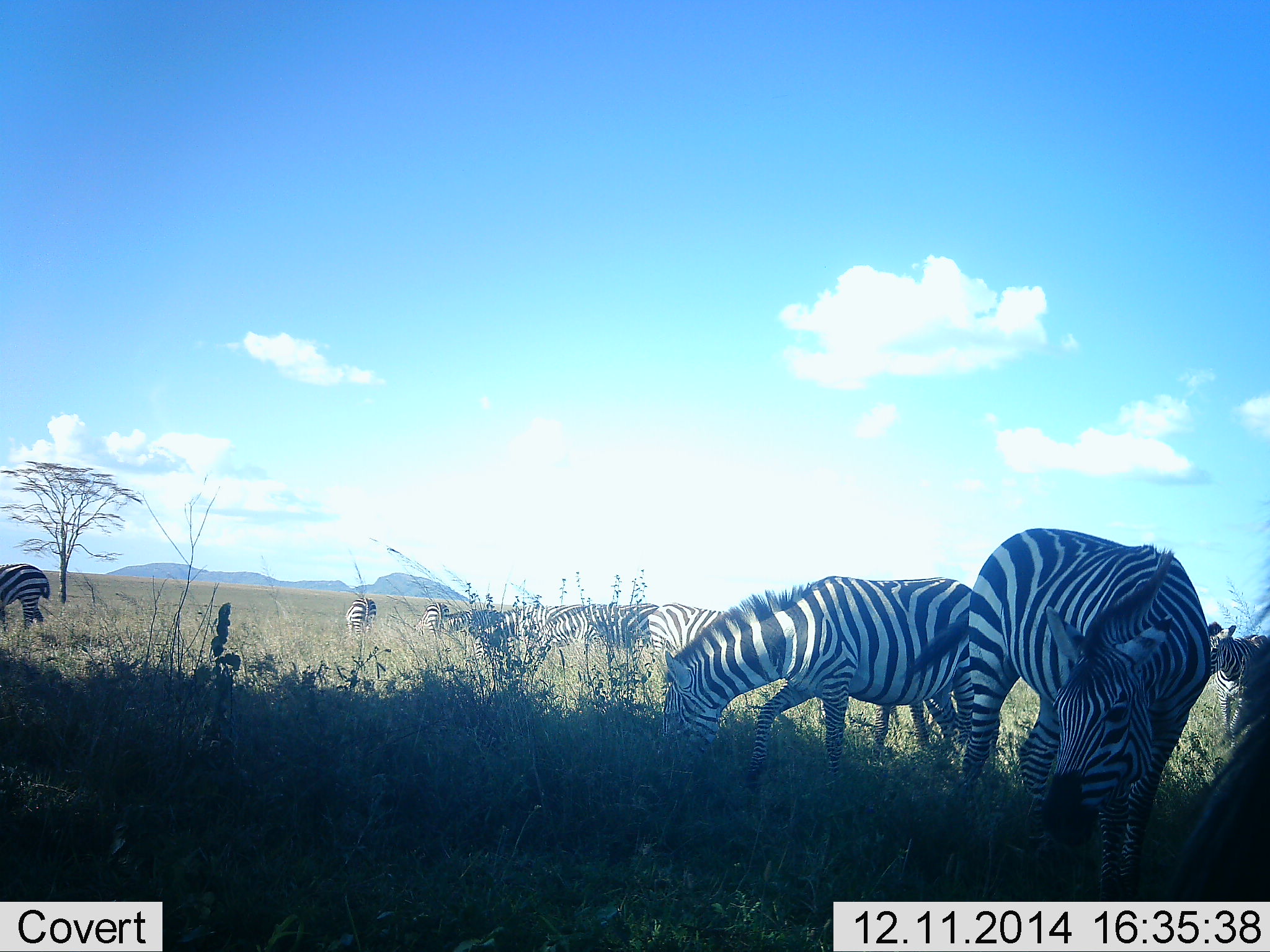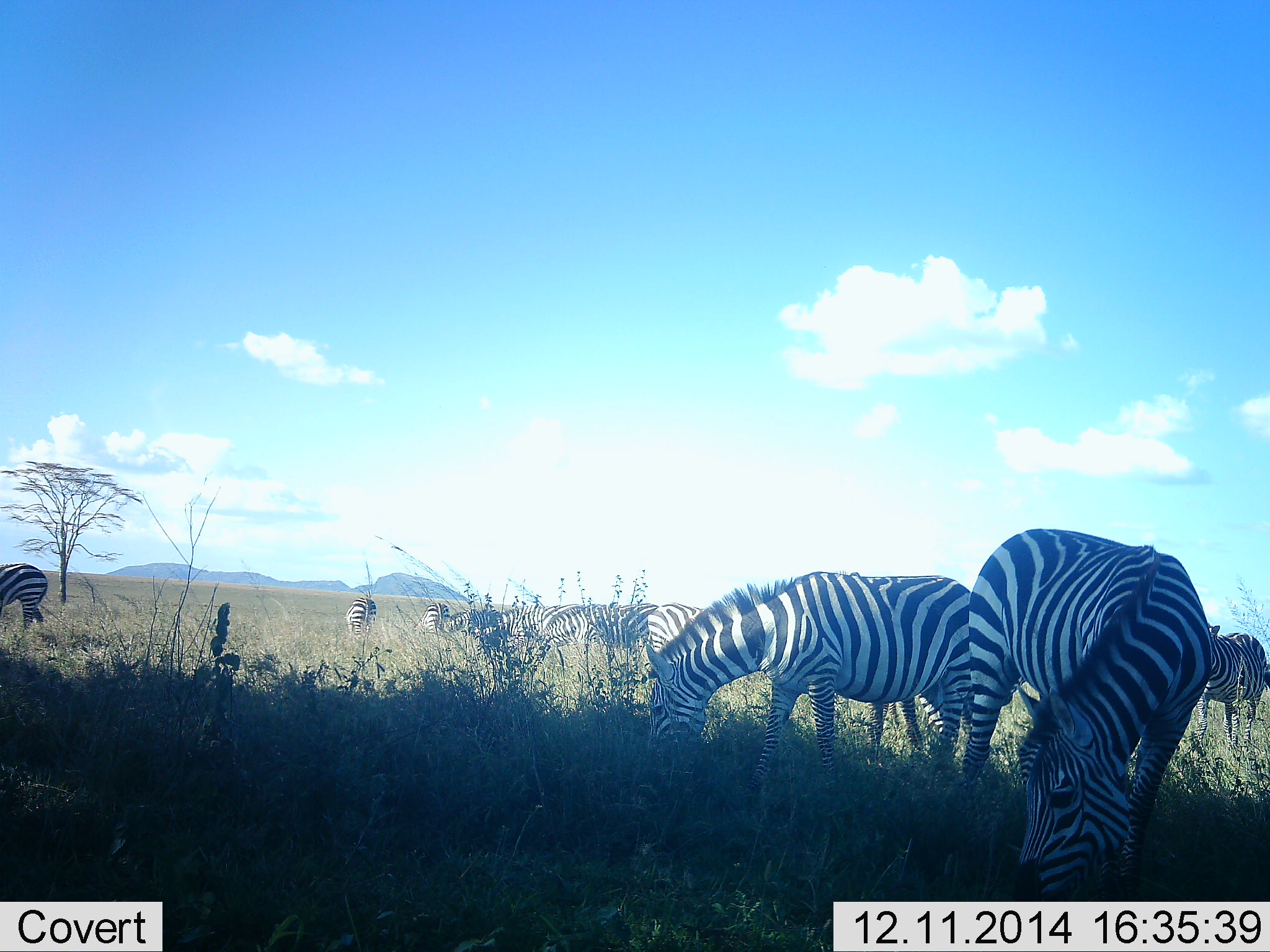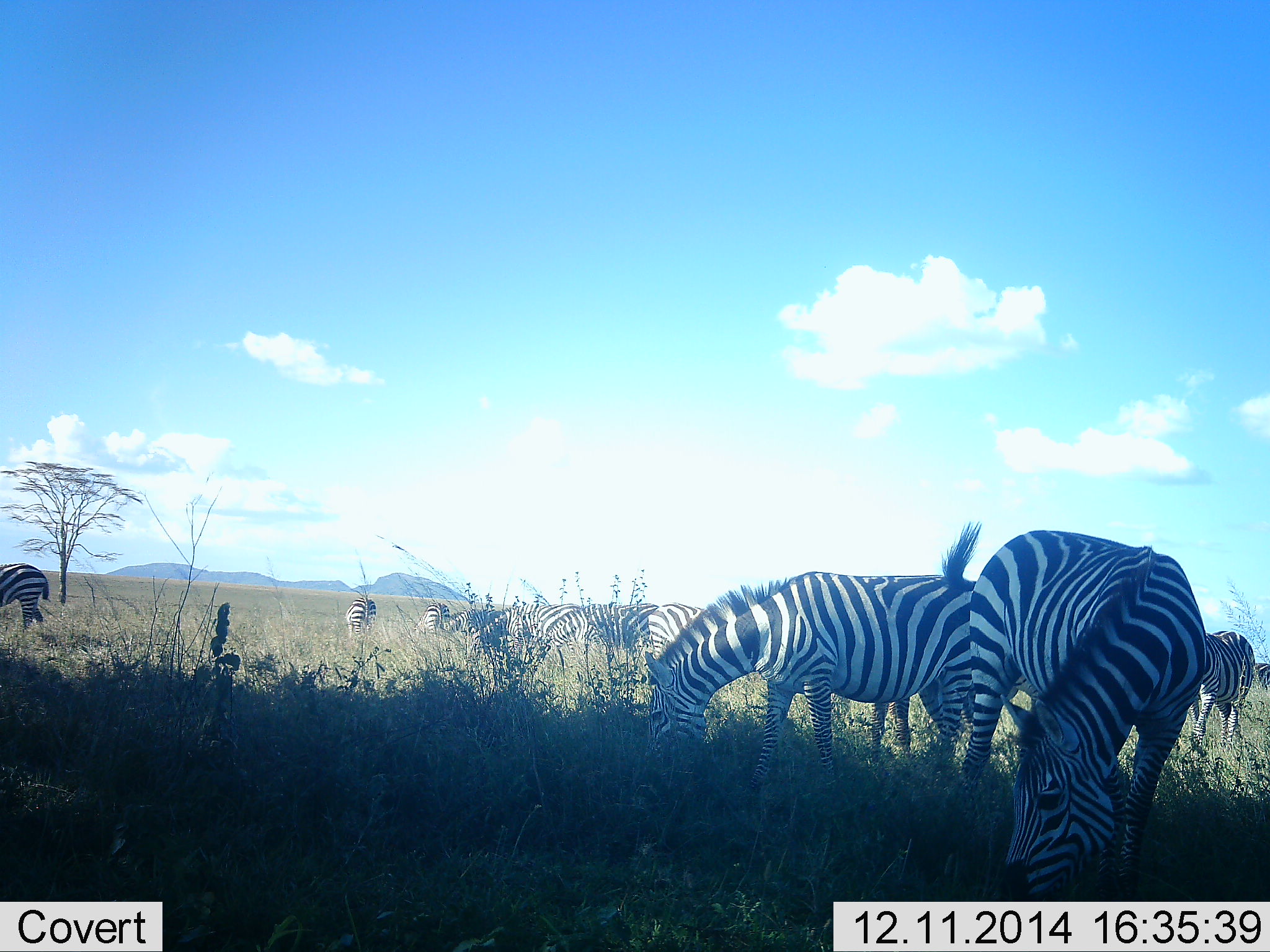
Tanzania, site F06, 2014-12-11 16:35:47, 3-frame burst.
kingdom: Animalia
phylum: Chordata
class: Mammalia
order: Perissodactyla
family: Equidae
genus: Equus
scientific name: Equus quagga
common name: plains zebra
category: zebra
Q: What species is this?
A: Zebra (plains zebra) (Equus quagga).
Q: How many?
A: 9.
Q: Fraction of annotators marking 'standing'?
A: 55%.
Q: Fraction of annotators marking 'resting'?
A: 9%.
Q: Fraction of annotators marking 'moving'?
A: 9%.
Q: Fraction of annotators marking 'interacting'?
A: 0%.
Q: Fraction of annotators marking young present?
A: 0%.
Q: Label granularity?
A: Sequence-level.